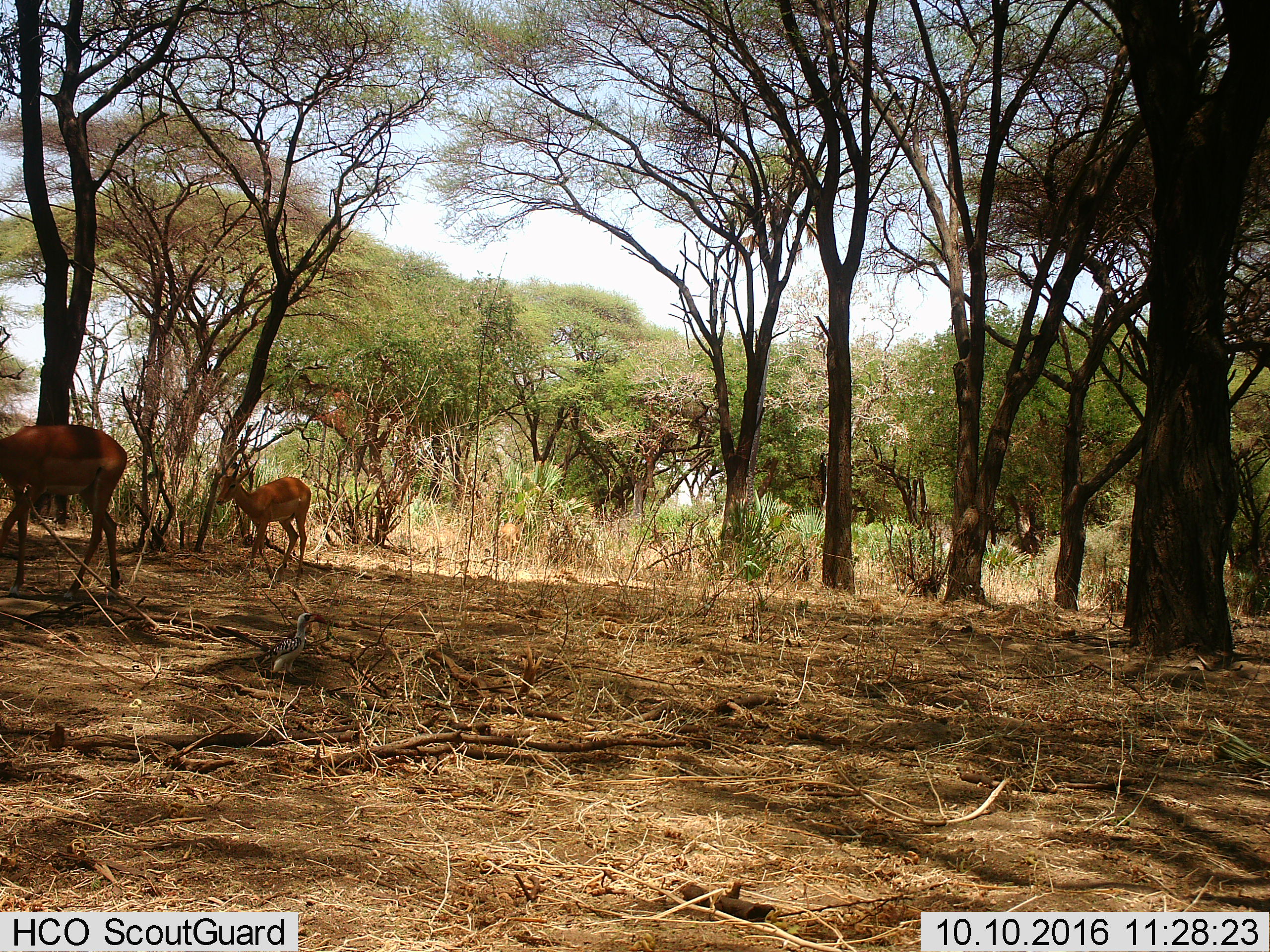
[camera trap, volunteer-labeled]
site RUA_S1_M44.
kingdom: Animalia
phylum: Chordata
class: Mammalia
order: Artiodactyla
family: Bovidae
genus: Aepyceros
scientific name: Aepyceros melampus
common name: impala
Impala (Aepyceros melampus), count 2. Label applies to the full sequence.